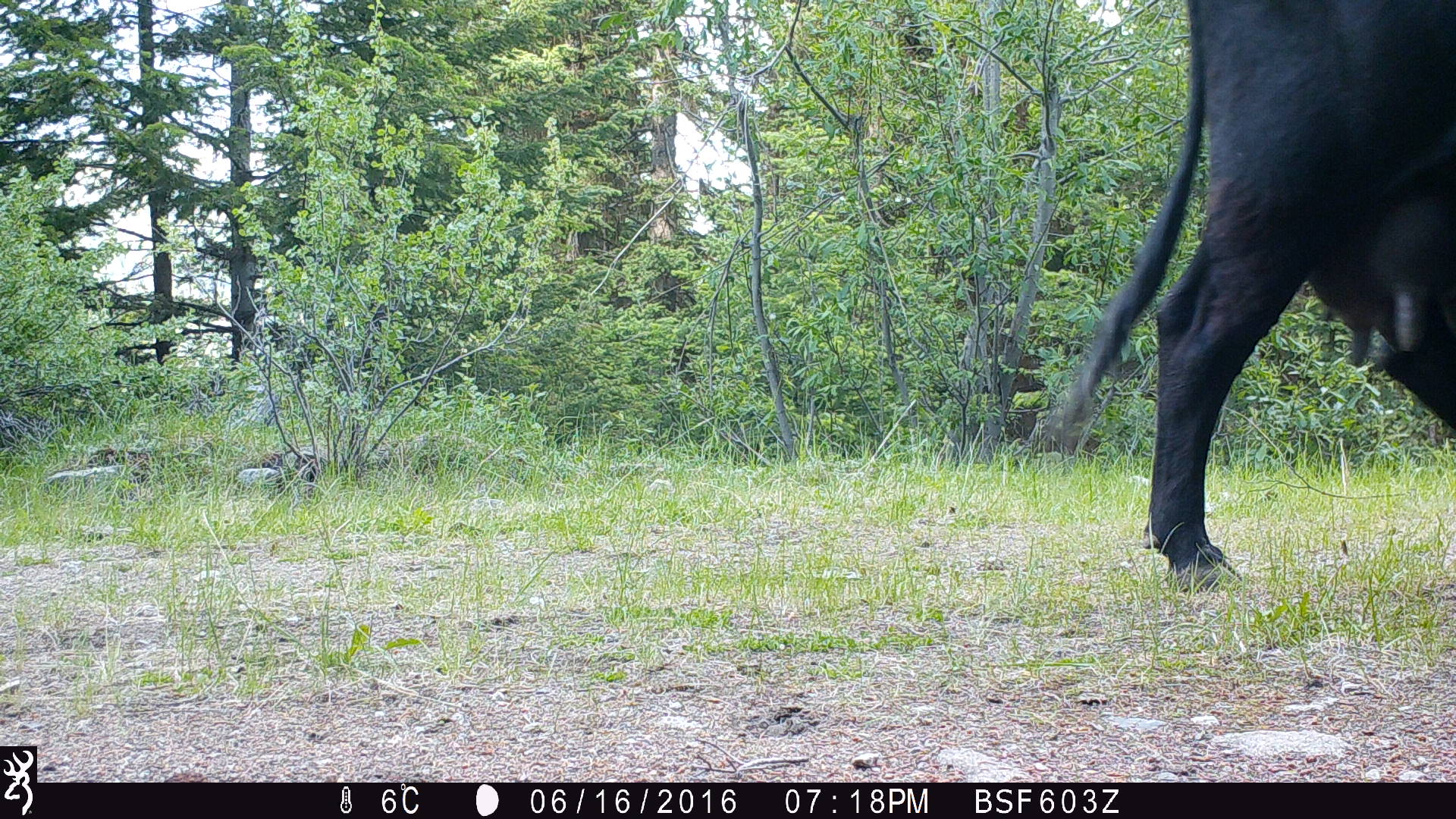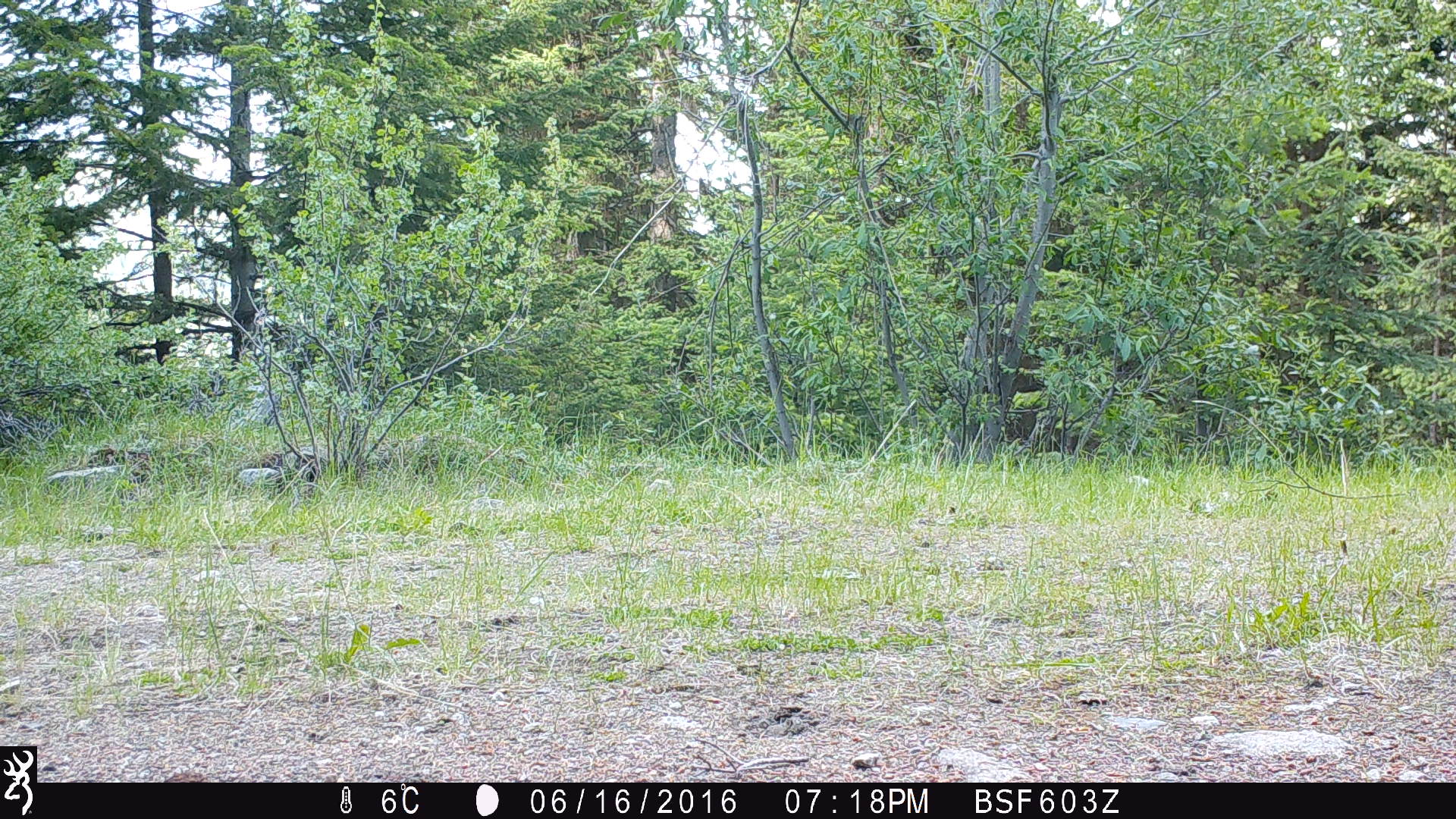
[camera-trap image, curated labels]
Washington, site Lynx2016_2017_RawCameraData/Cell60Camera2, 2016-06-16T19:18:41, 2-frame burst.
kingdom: Animalia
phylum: Chordata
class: Mammalia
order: Artiodactyla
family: Bovidae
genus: Bos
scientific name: Bos taurus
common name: domestic cattle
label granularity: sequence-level